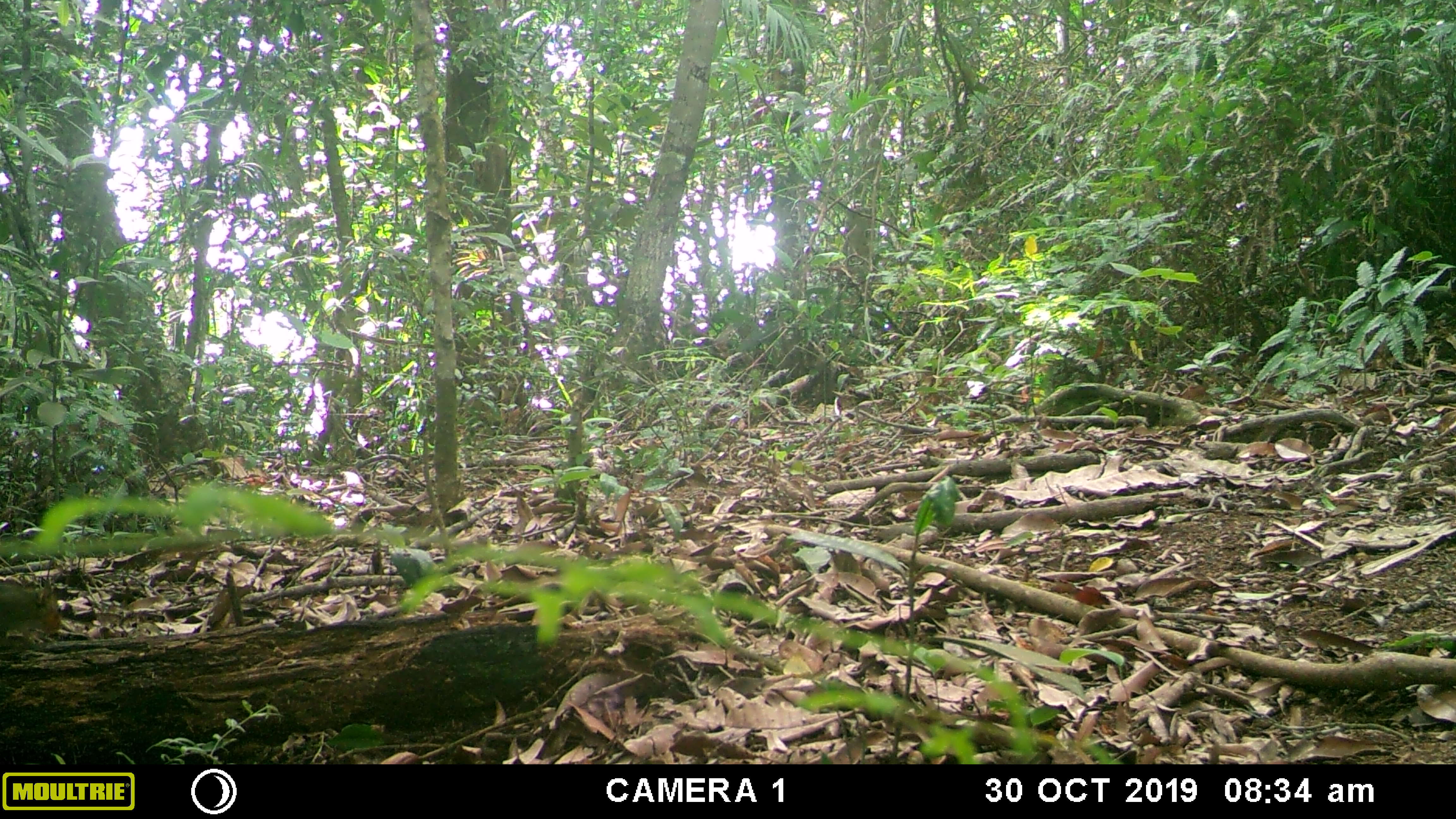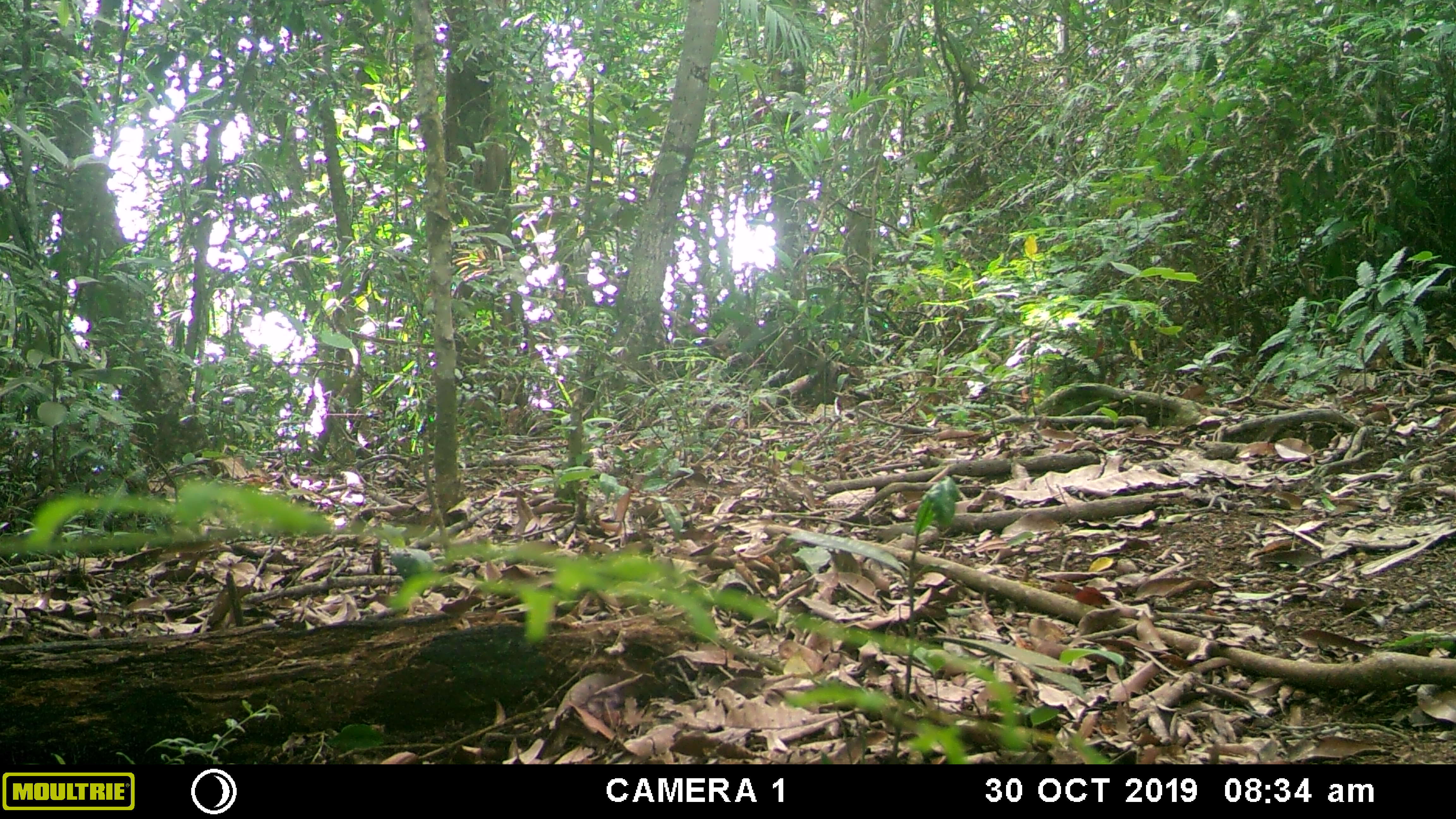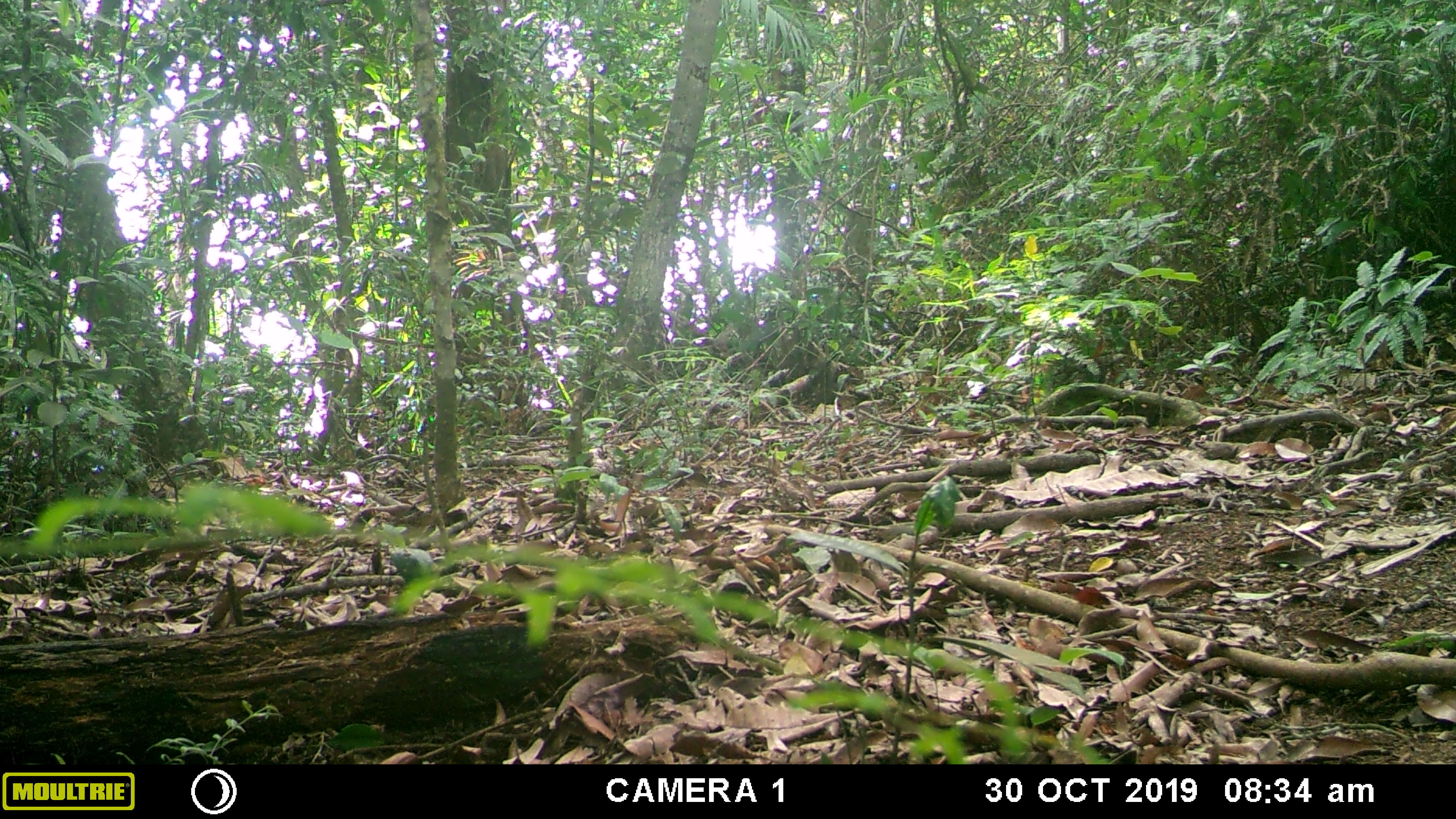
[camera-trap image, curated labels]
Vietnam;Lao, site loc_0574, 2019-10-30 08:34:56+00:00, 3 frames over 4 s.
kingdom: Animalia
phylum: Chordata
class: Mammalia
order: Rodentia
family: Sciuridae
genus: Dremomys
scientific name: Dremomys rufigenis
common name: red-cheeked squirrel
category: red cheeked squirrel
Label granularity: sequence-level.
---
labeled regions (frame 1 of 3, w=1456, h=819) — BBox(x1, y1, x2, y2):
red cheeked squirrel: BBox(2, 577, 66, 645)